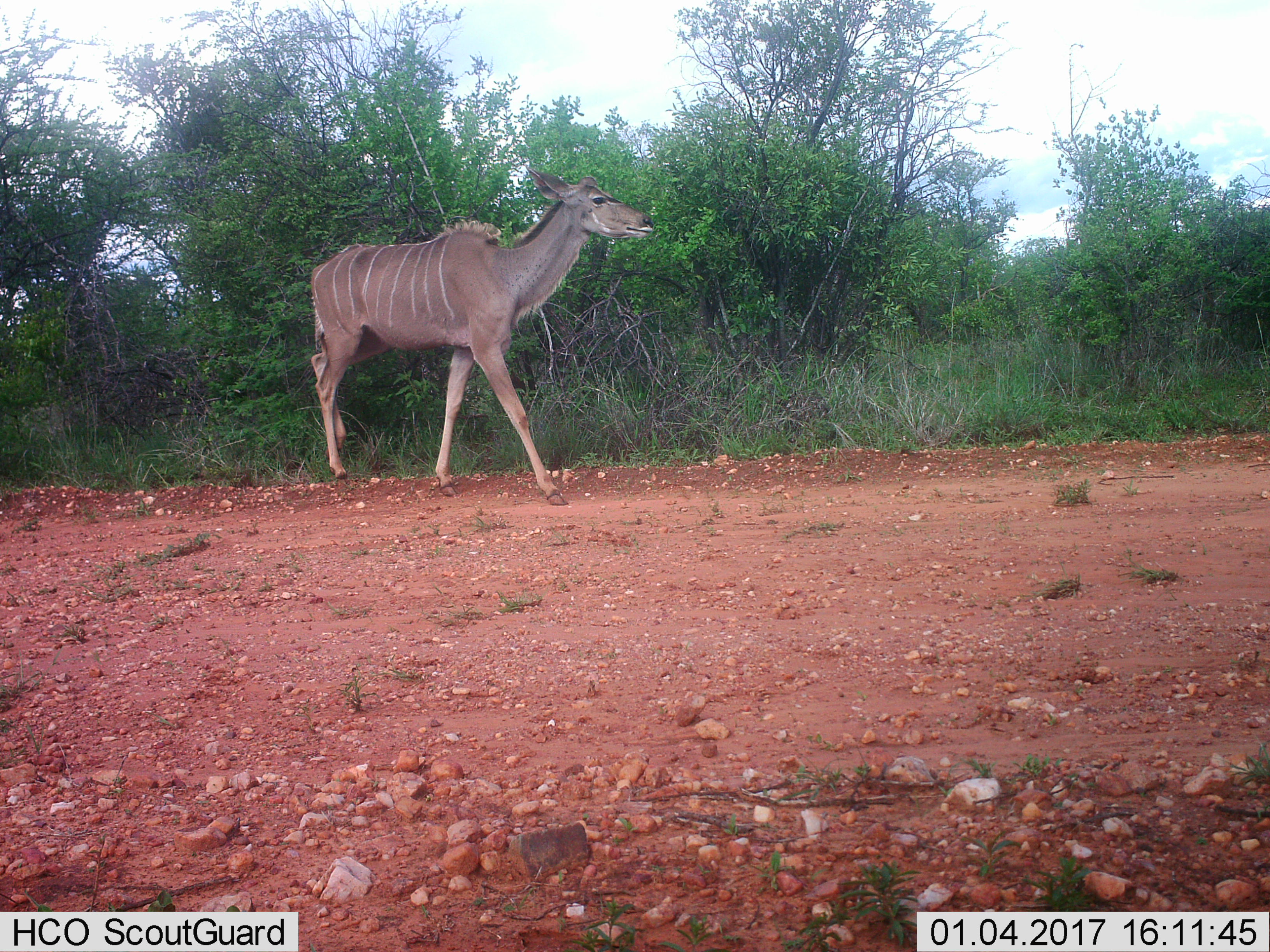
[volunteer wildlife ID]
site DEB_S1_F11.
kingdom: Animalia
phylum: Chordata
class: Mammalia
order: Artiodactyla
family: Bovidae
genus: Tragelaphus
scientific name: Tragelaphus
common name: kudu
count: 1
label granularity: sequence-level